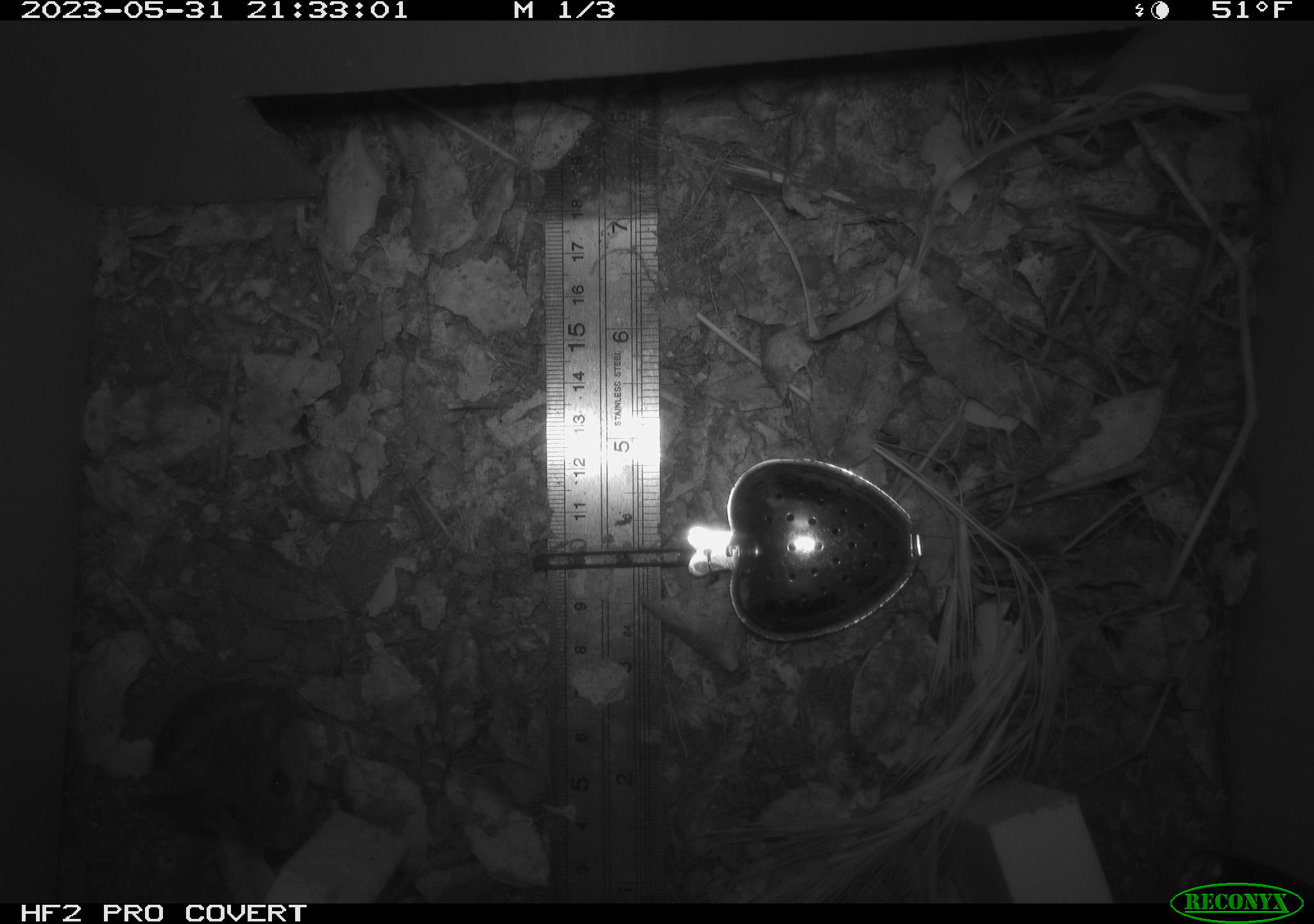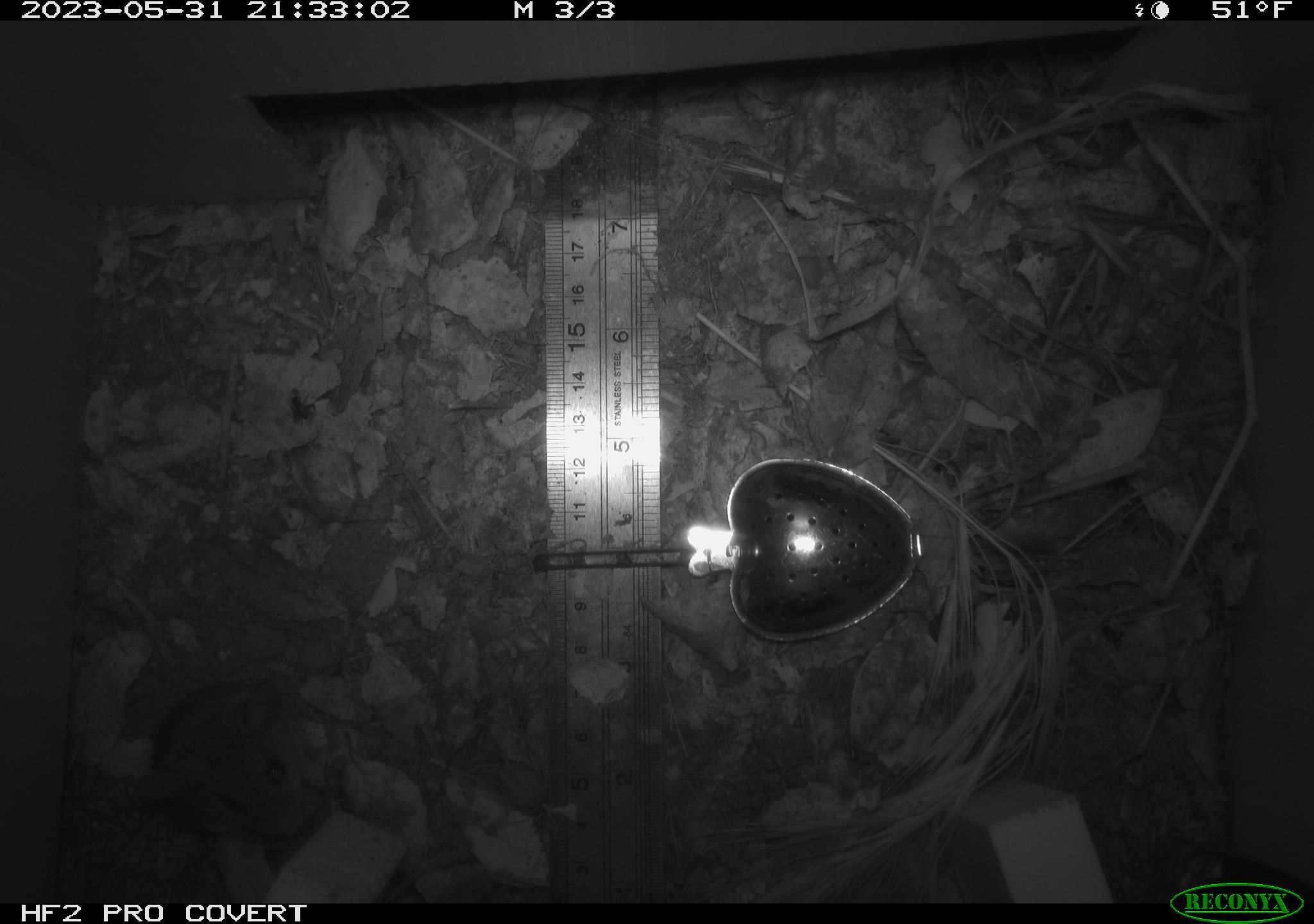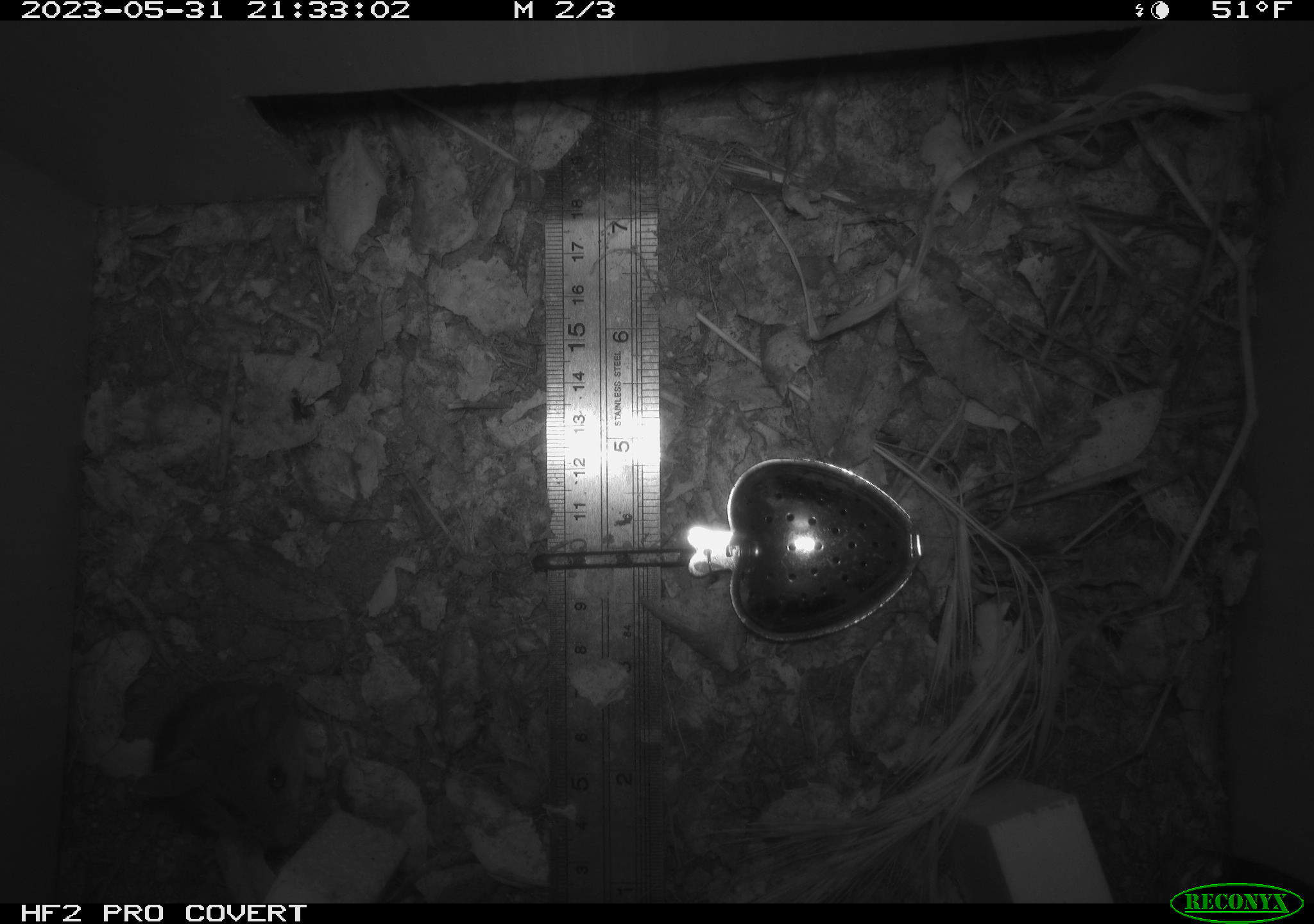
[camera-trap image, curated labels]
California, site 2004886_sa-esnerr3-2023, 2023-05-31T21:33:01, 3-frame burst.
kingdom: Animalia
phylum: Chordata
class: Mammalia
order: Rodentia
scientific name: Rodentia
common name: mouse species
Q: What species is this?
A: Mouse species (Rodentia).